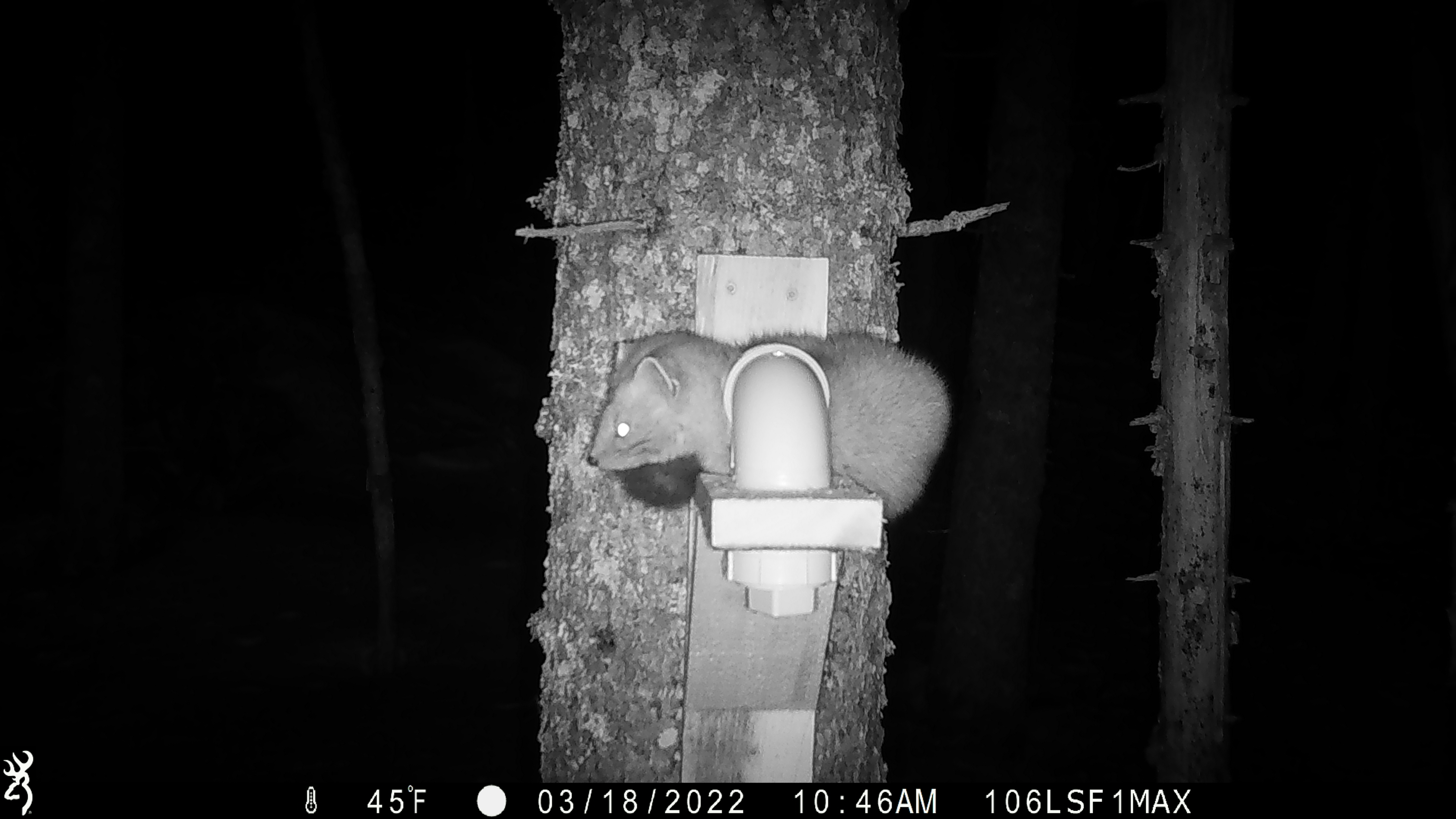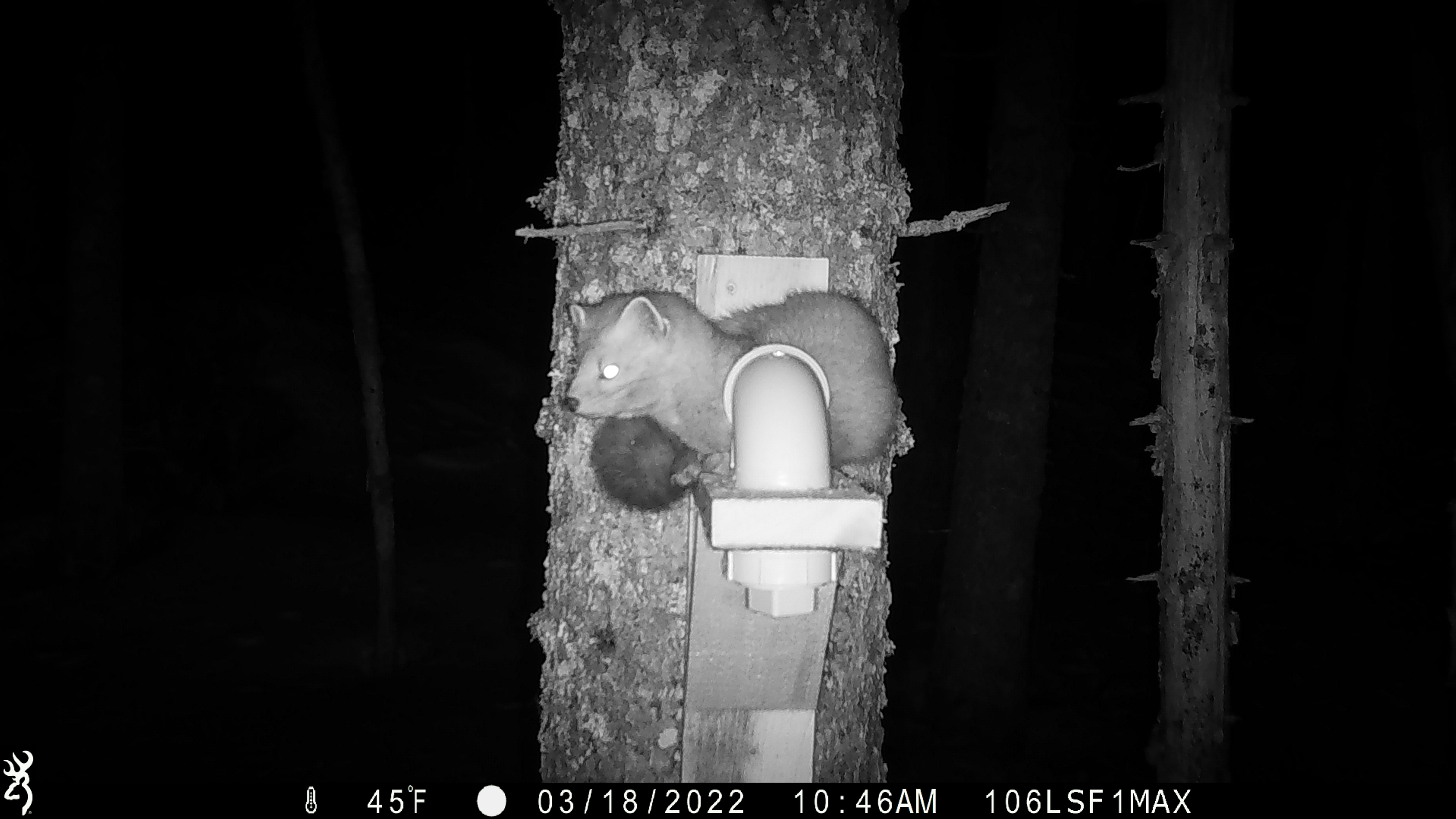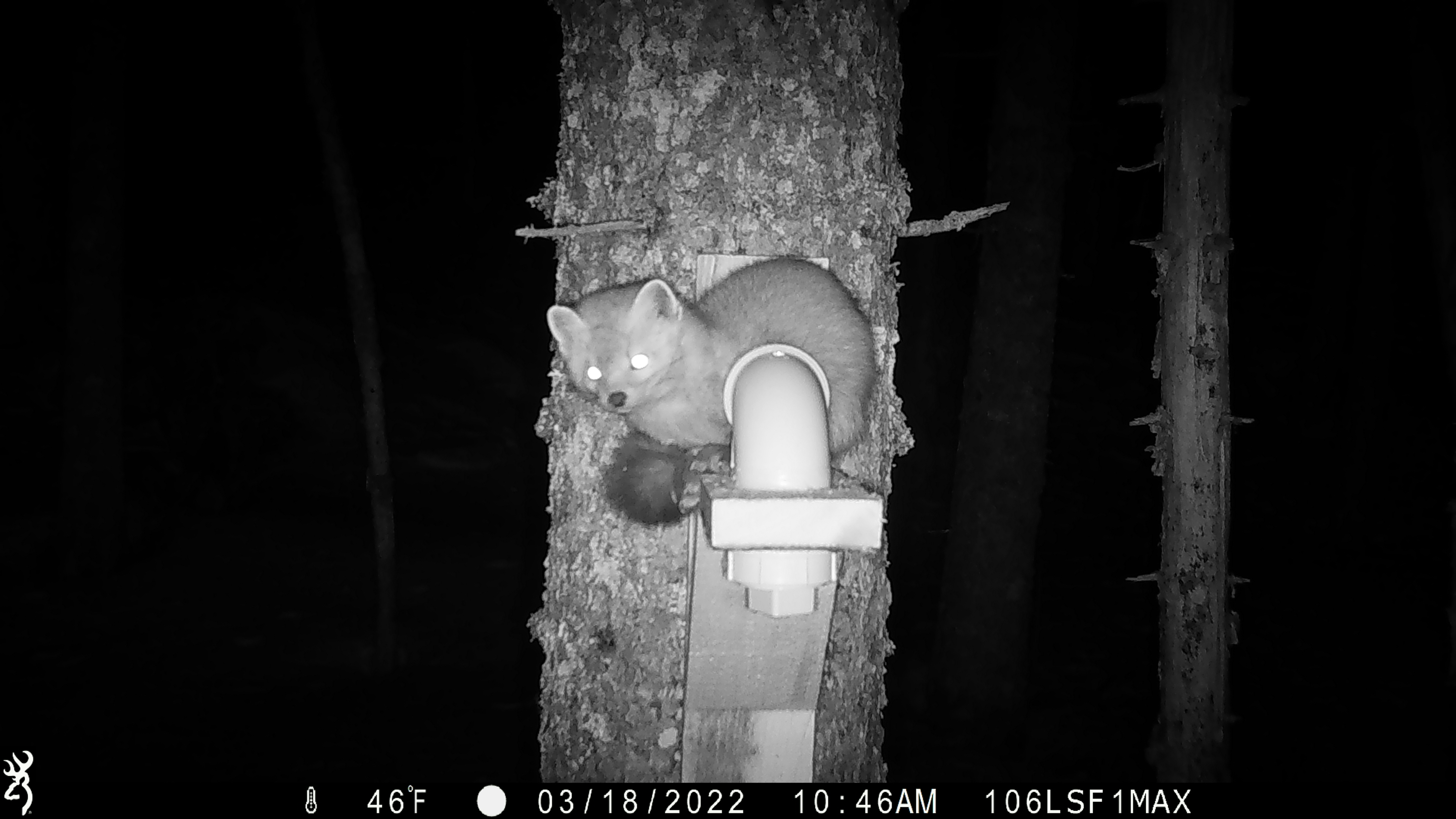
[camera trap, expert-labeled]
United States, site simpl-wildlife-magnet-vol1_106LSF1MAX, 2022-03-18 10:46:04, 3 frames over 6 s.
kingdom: Animalia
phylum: Chordata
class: Mammalia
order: Carnivora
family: Mustelidae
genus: Martes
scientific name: Martes americana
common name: american marten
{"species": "american marten (Martes americana)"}